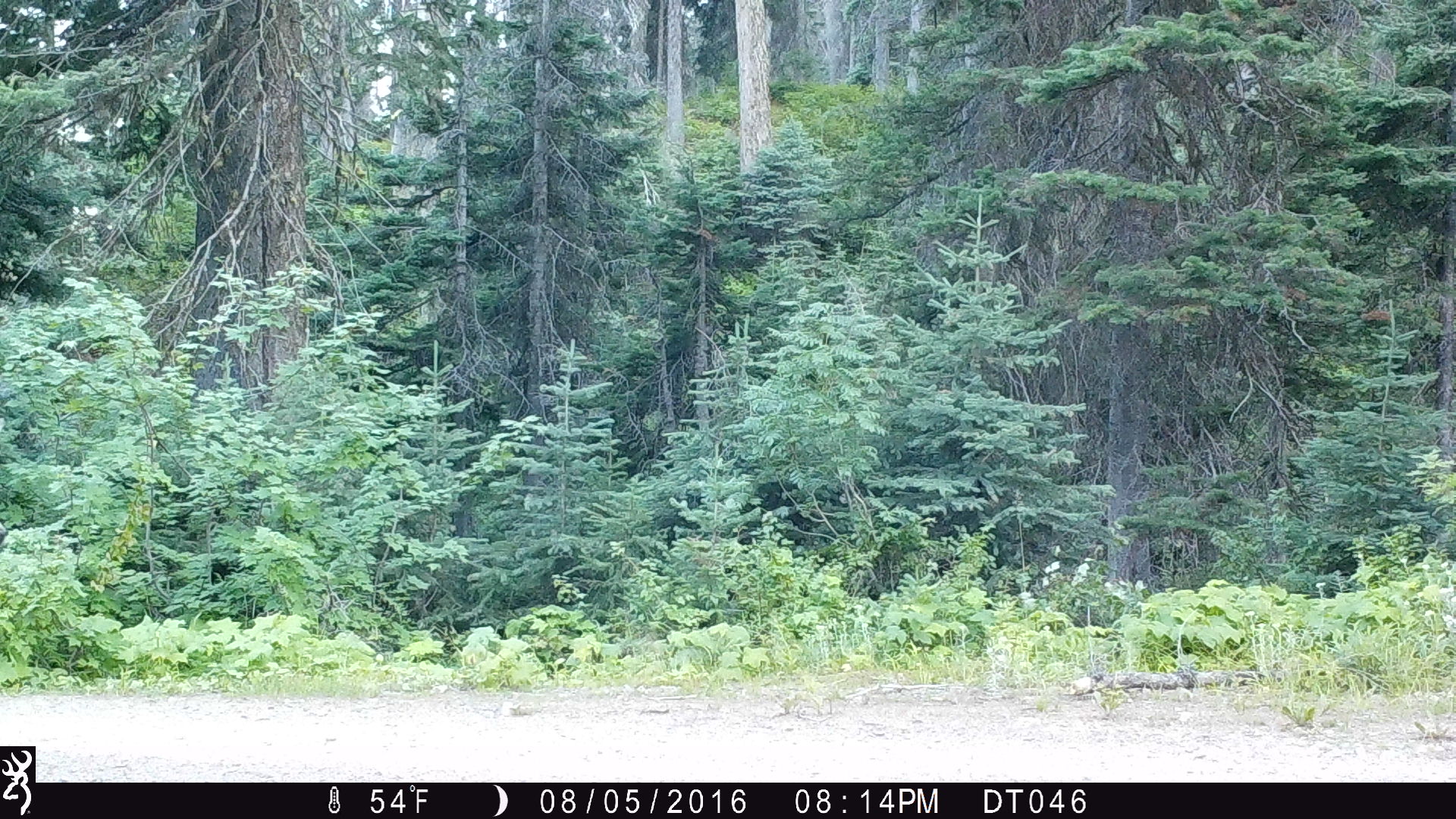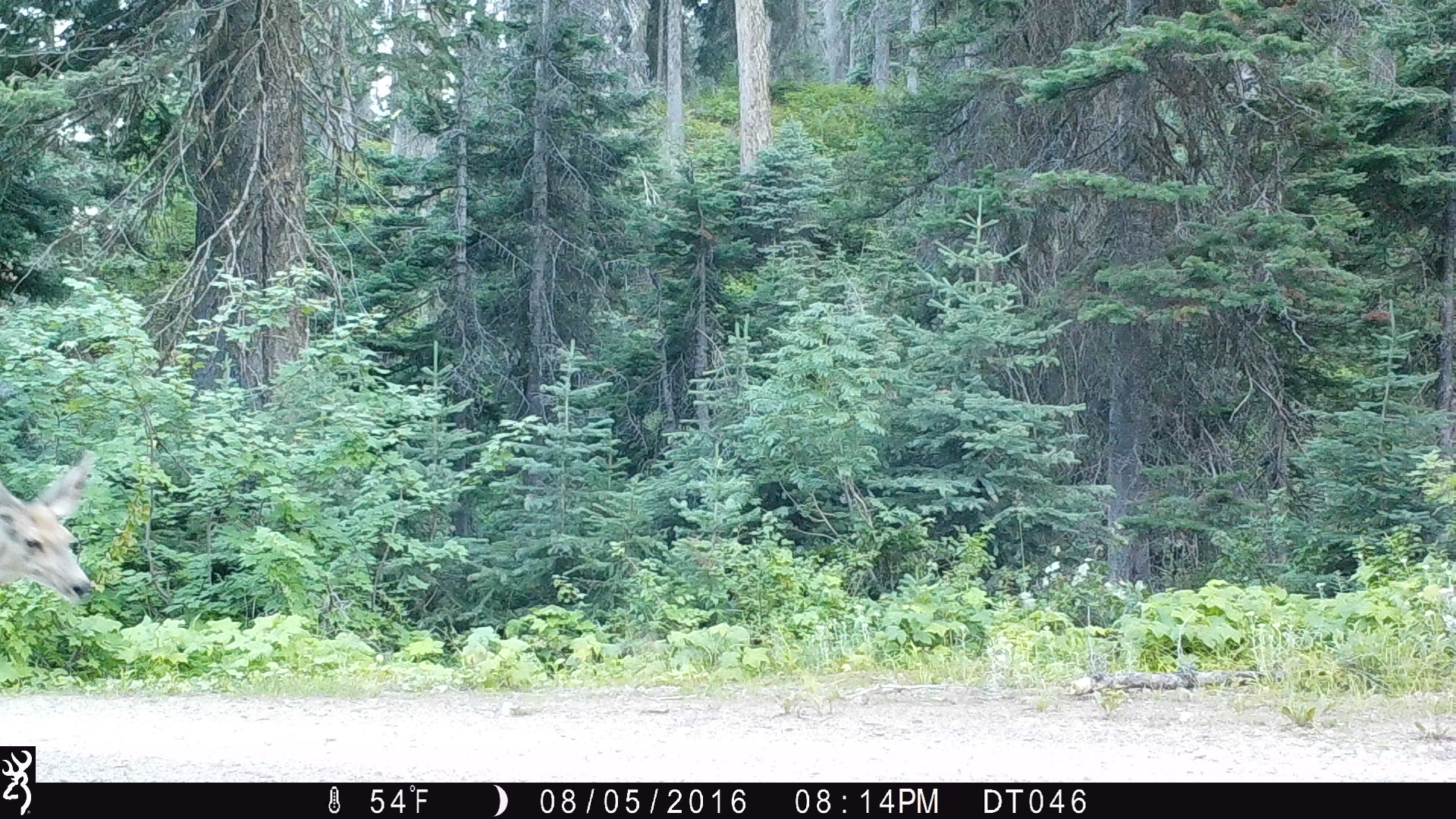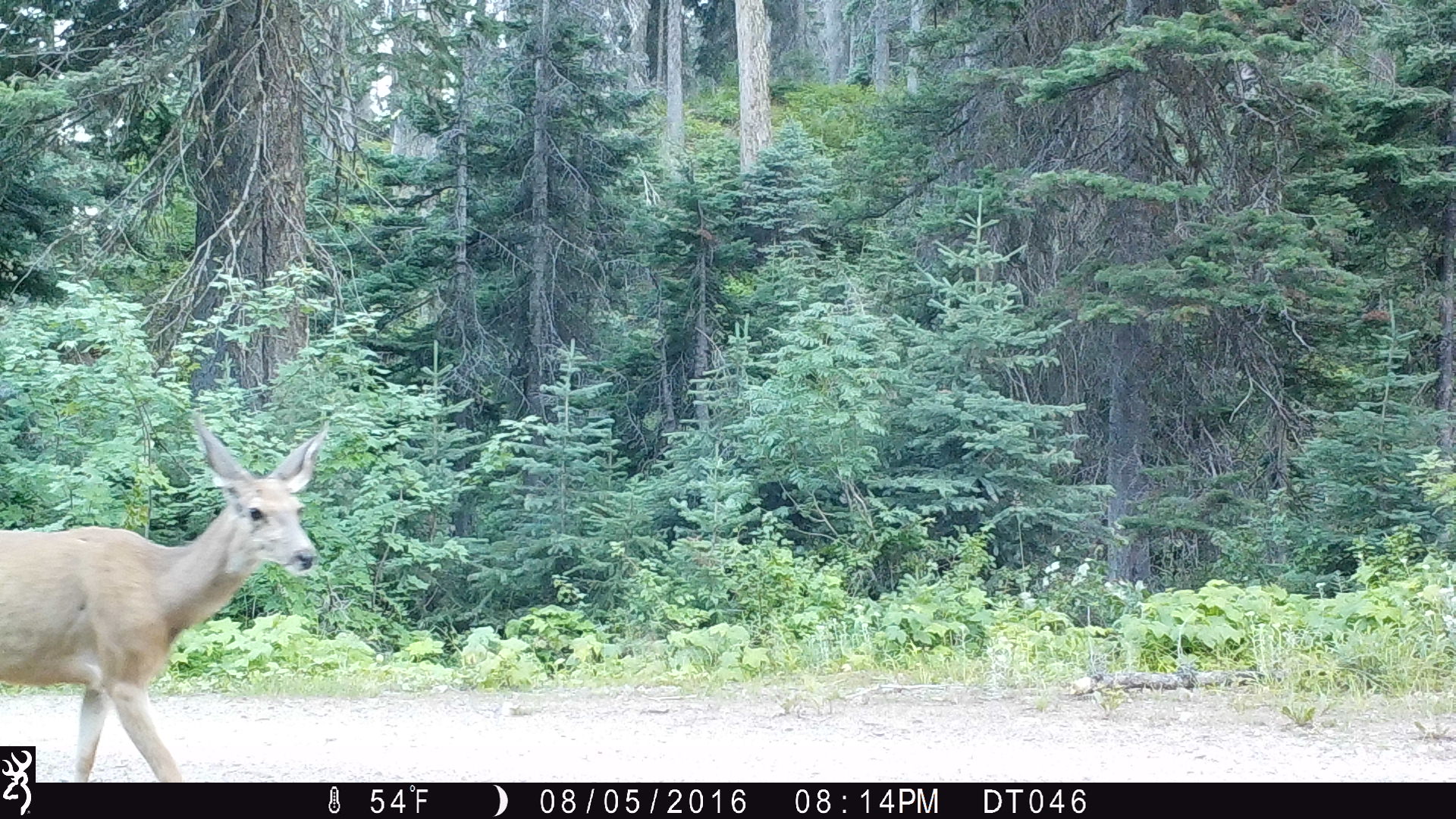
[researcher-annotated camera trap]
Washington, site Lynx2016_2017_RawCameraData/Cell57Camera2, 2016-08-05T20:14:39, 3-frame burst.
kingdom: Animalia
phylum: Chordata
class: Mammalia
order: Artiodactyla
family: Cervidae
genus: Odocoileus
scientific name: Odocoileus hemionus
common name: mule deer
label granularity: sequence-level